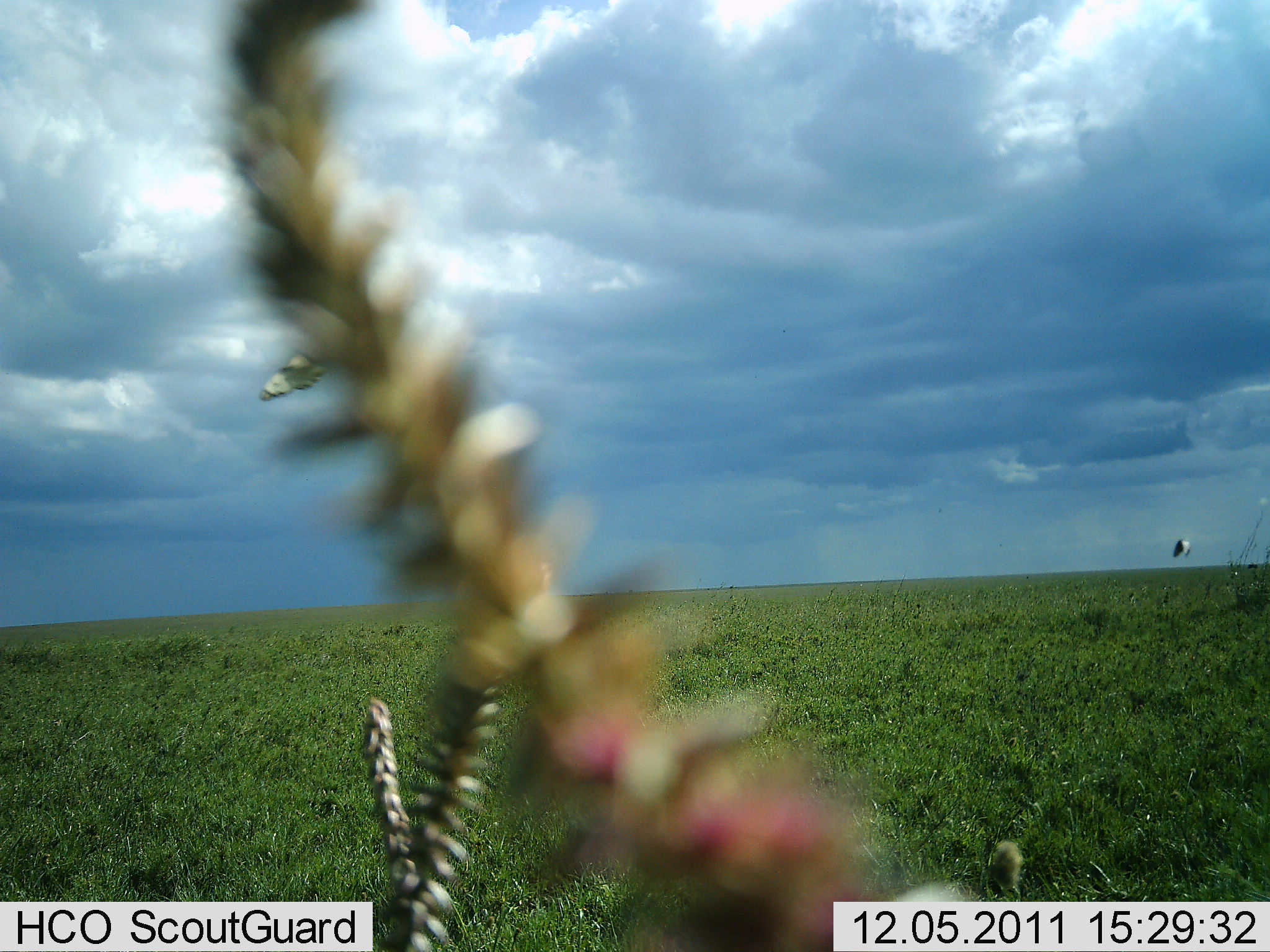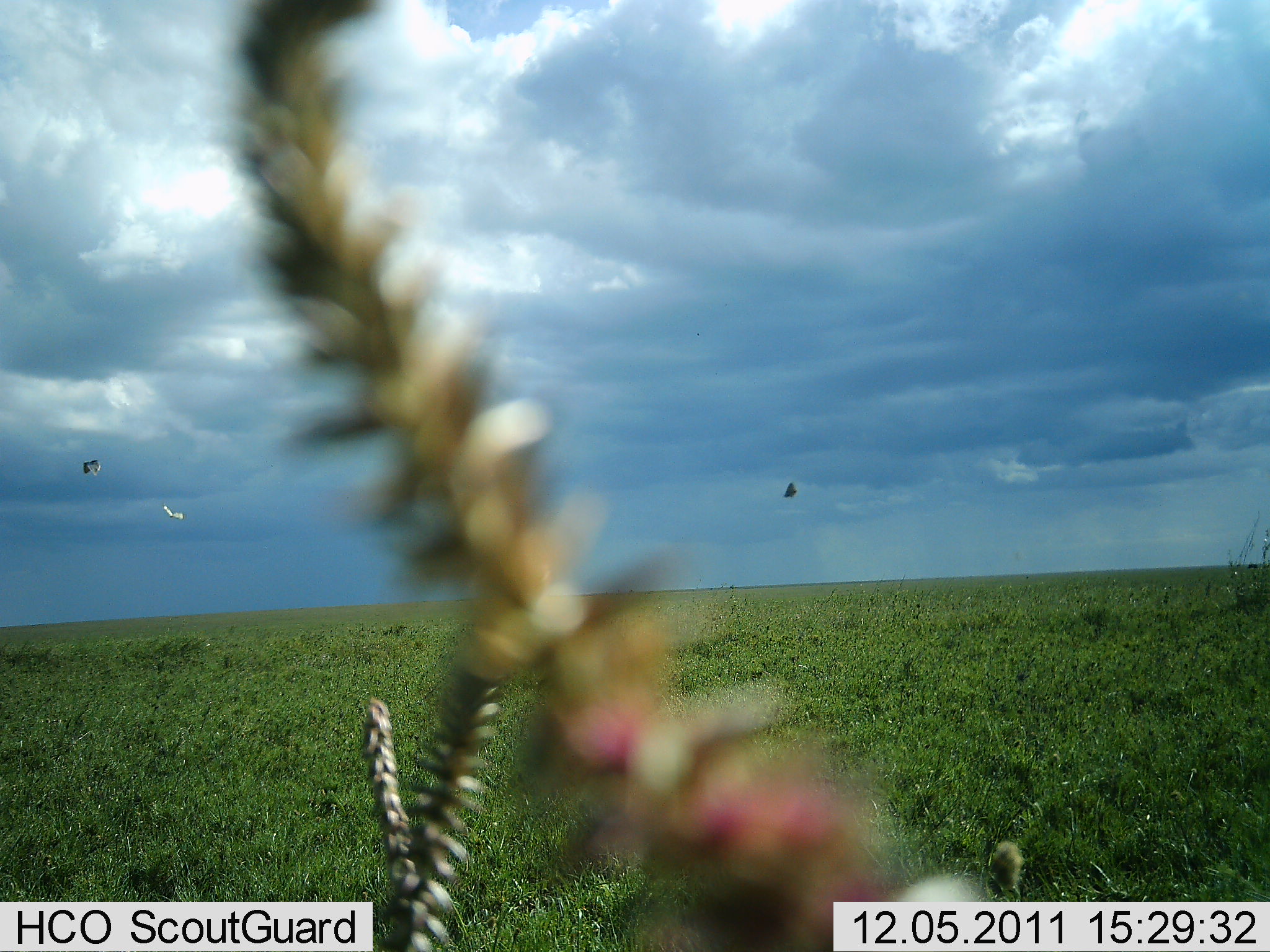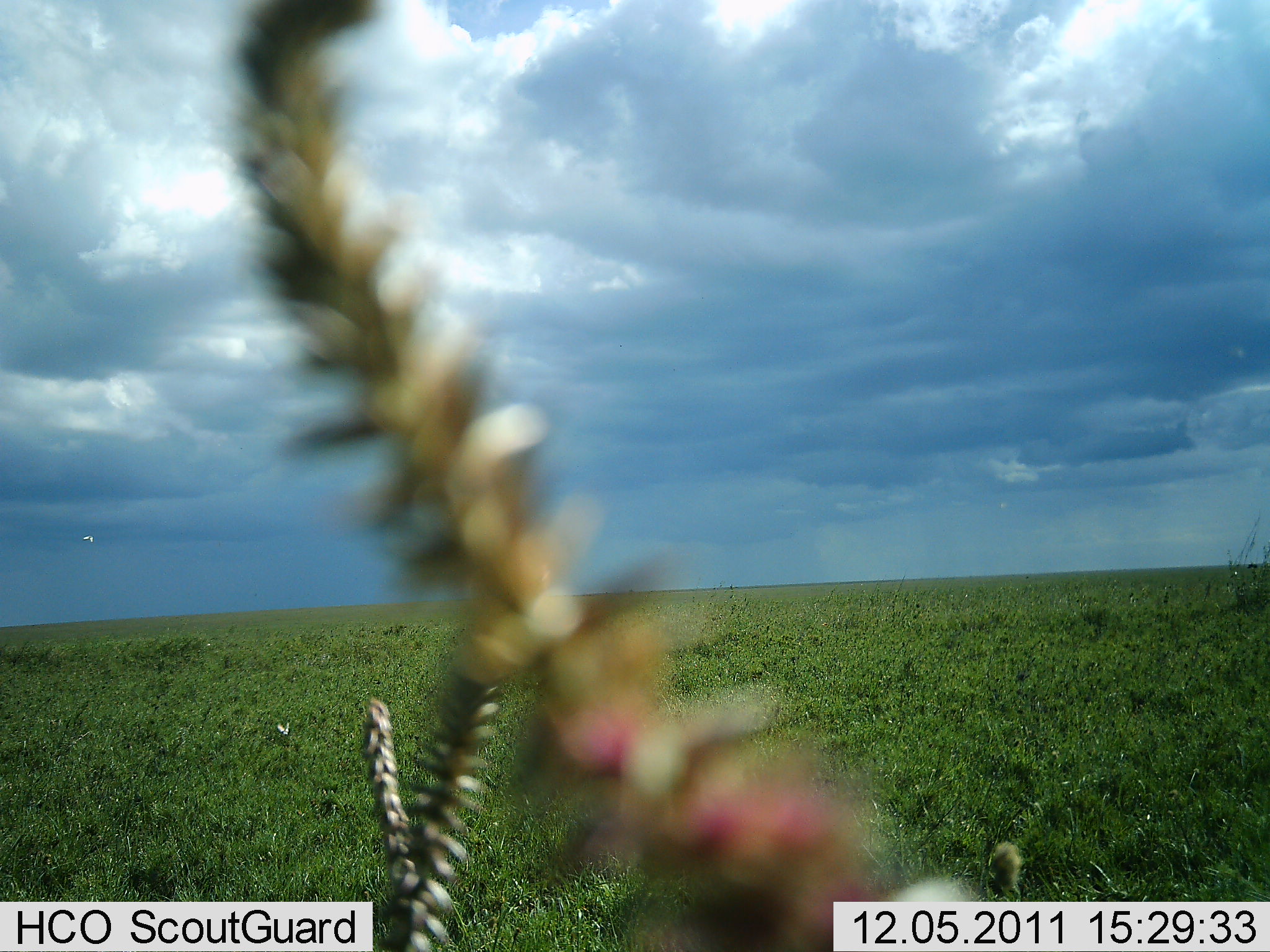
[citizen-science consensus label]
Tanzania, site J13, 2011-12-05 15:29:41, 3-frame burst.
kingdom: Animalia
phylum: Chordata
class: Aves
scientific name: Aves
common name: bird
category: otherbird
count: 3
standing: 0%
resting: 0%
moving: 100%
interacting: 0%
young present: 0%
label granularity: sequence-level